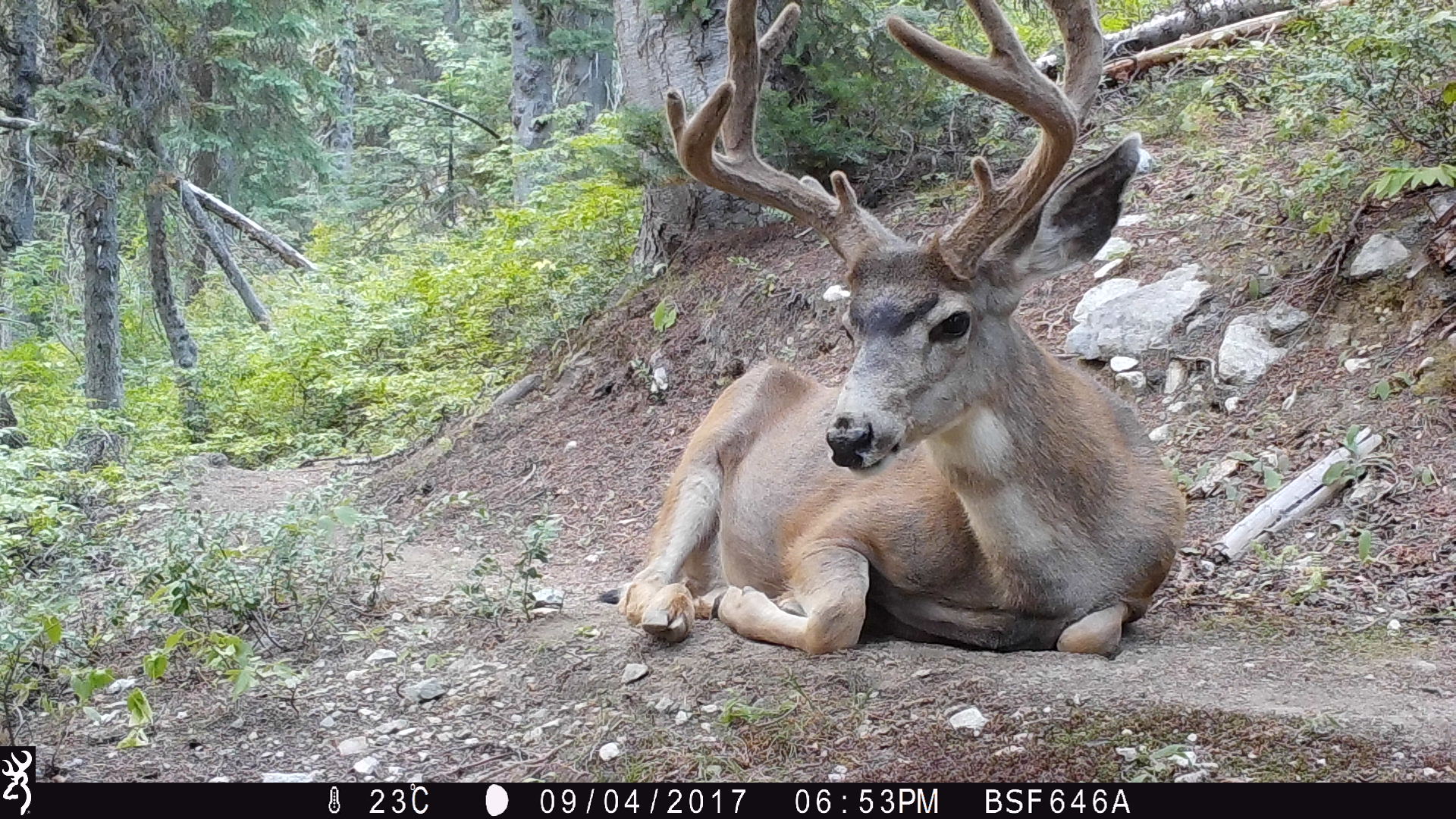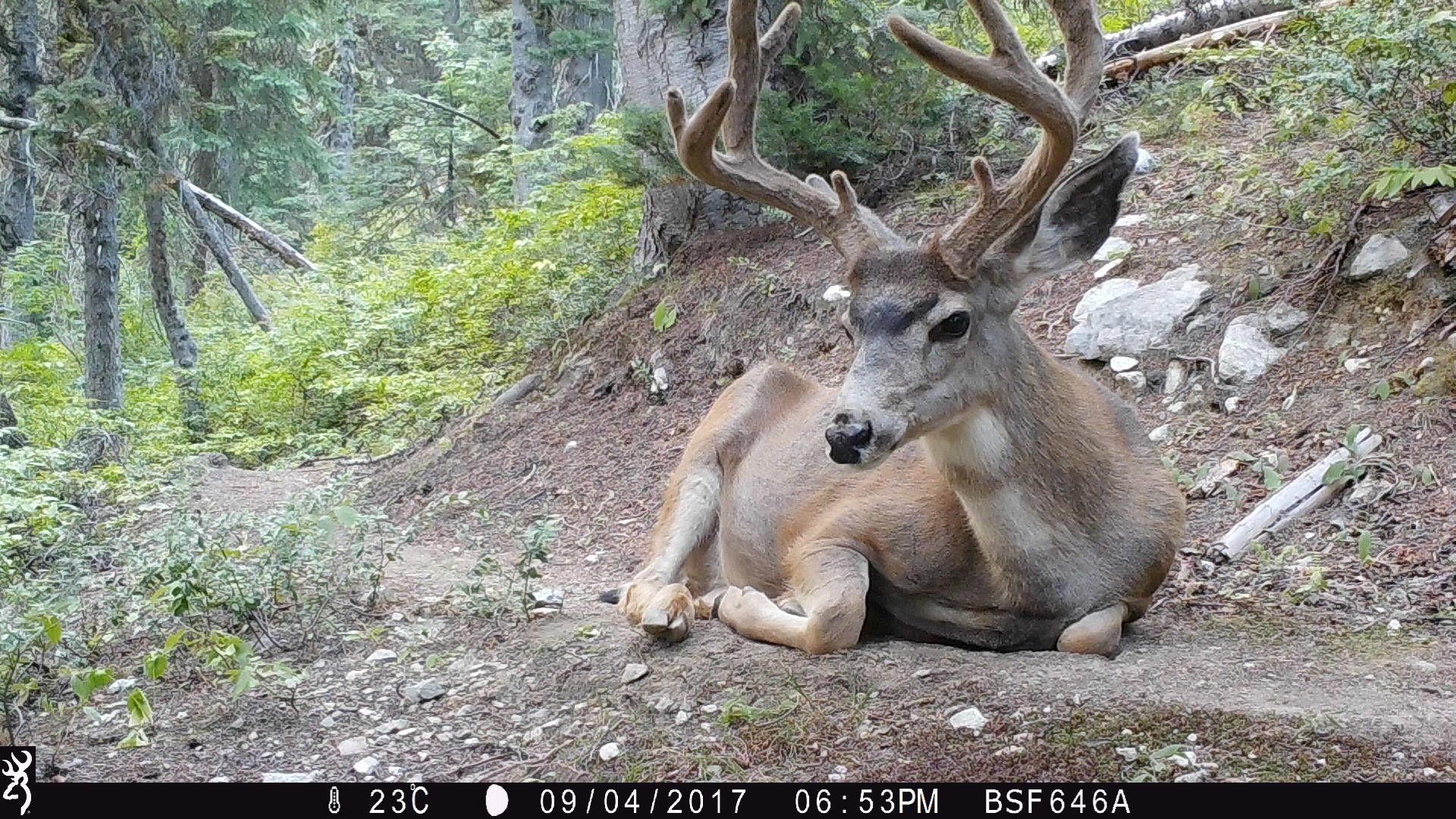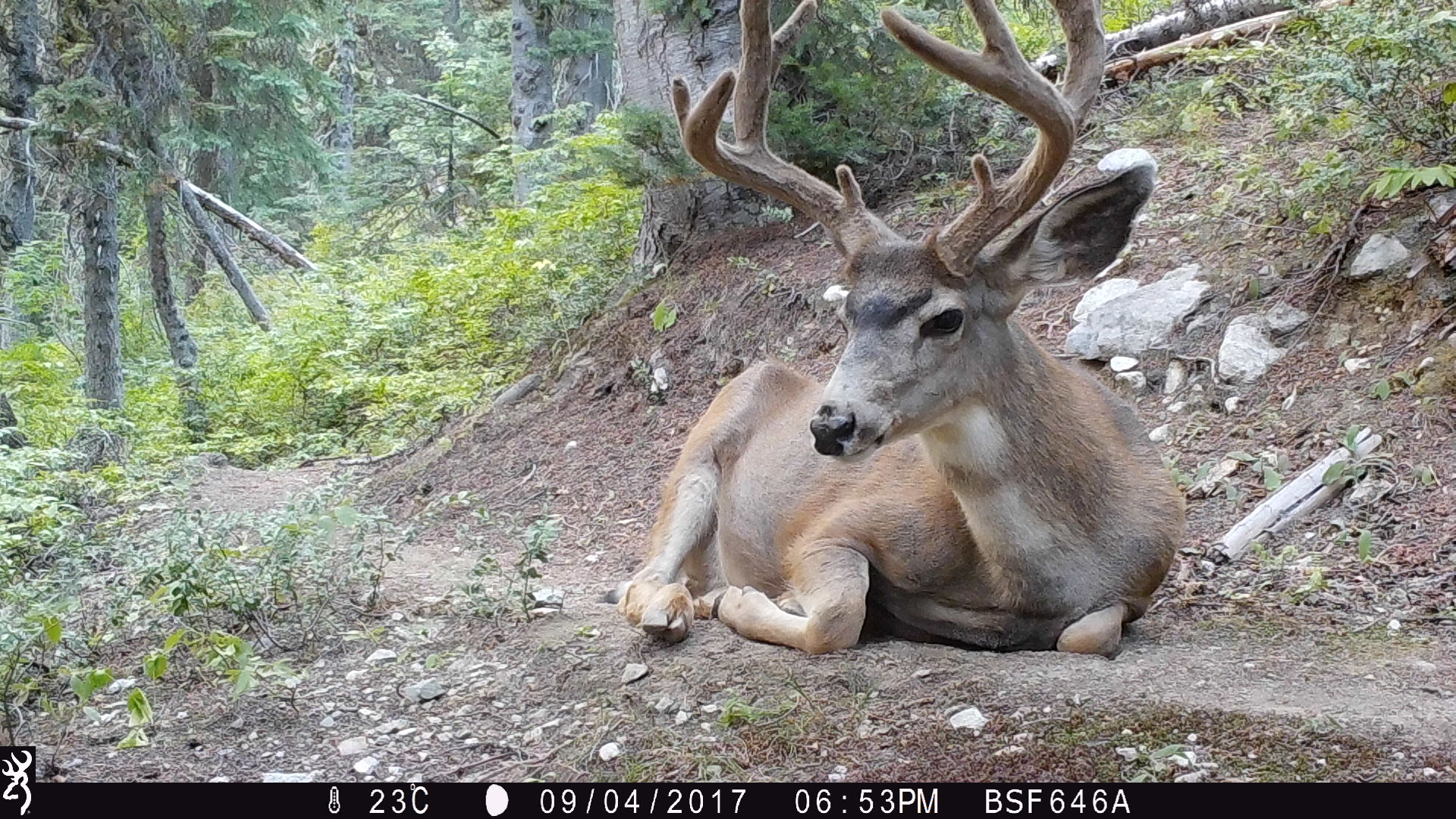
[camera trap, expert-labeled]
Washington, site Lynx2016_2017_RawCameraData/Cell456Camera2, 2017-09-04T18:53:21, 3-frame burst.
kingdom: Animalia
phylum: Chordata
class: Mammalia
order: Artiodactyla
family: Cervidae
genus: Odocoileus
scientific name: Odocoileus hemionus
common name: mule deer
Odocoileus hemionus (mule deer). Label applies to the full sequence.